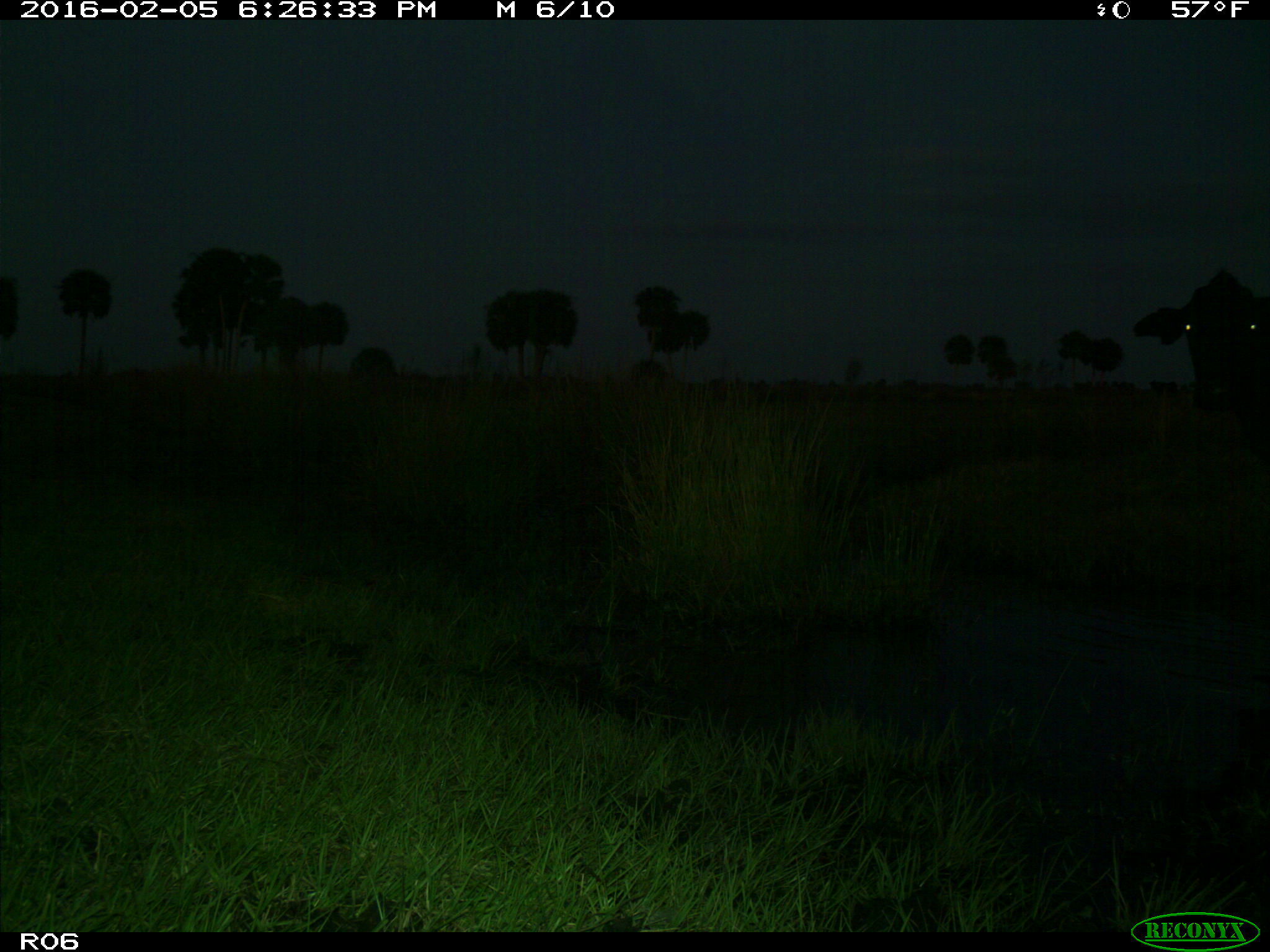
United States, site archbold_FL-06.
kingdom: Animalia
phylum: Chordata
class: Mammalia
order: Artiodactyla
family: Bovidae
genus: Bos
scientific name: Bos taurus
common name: domestic cow